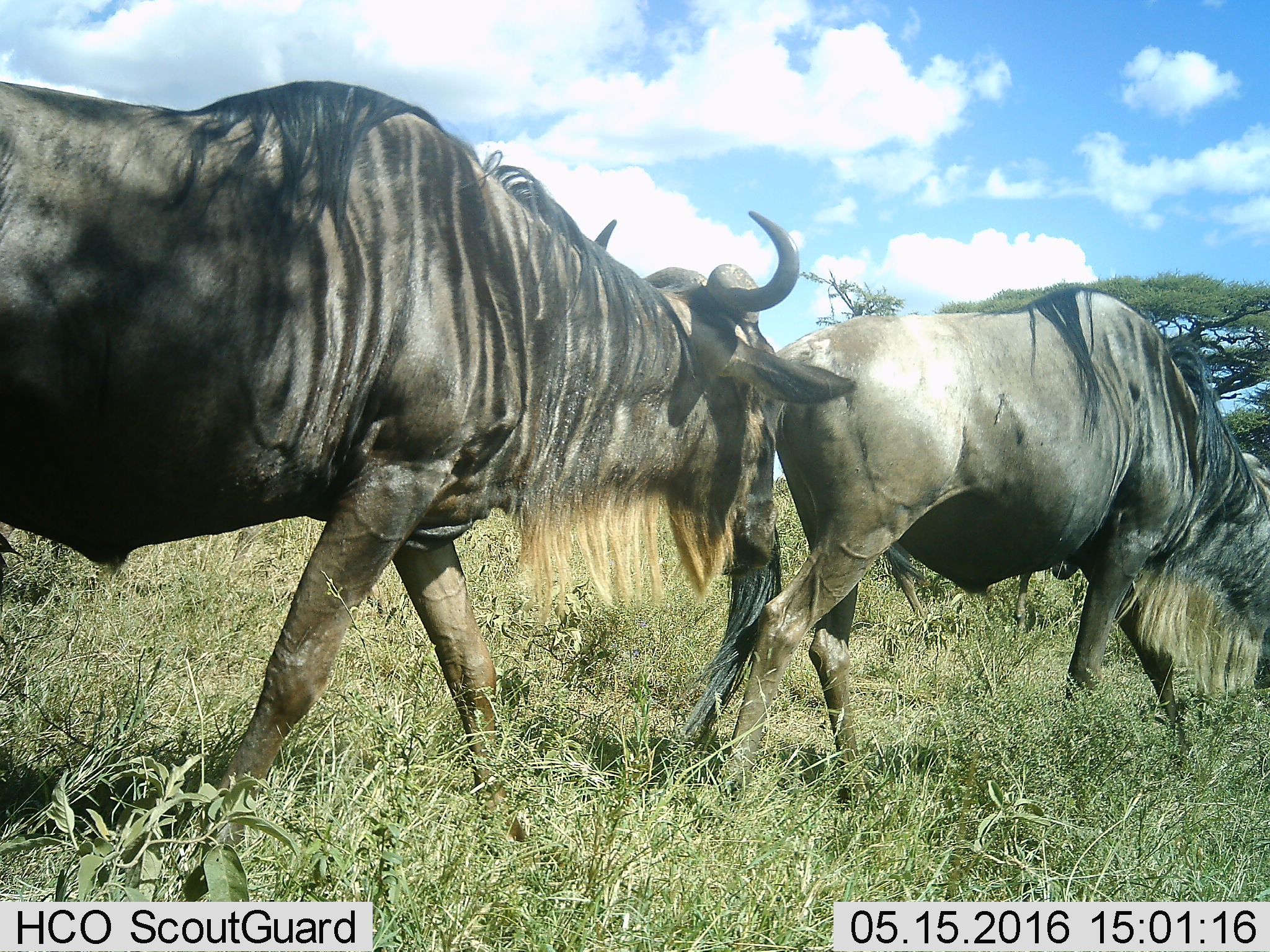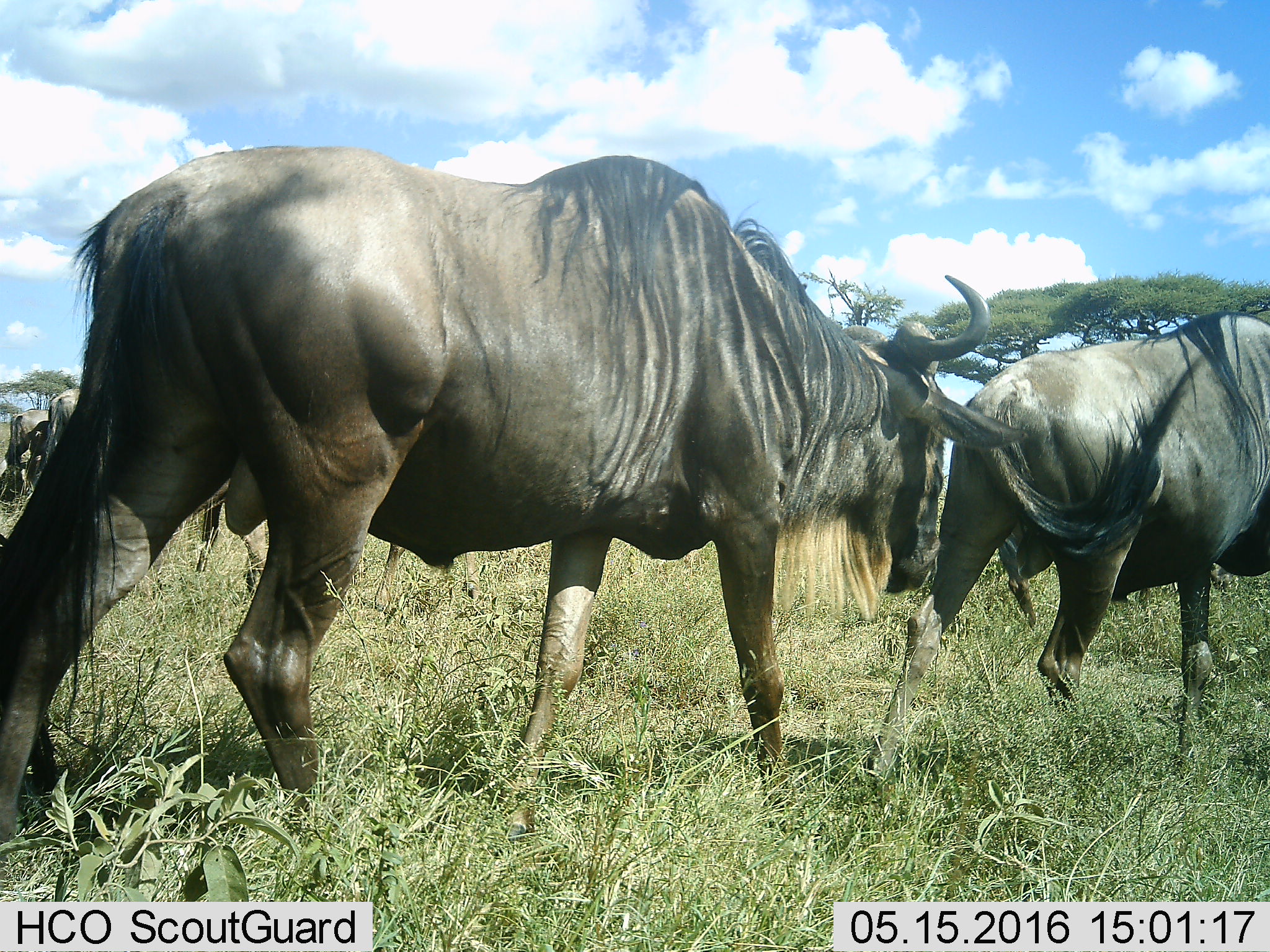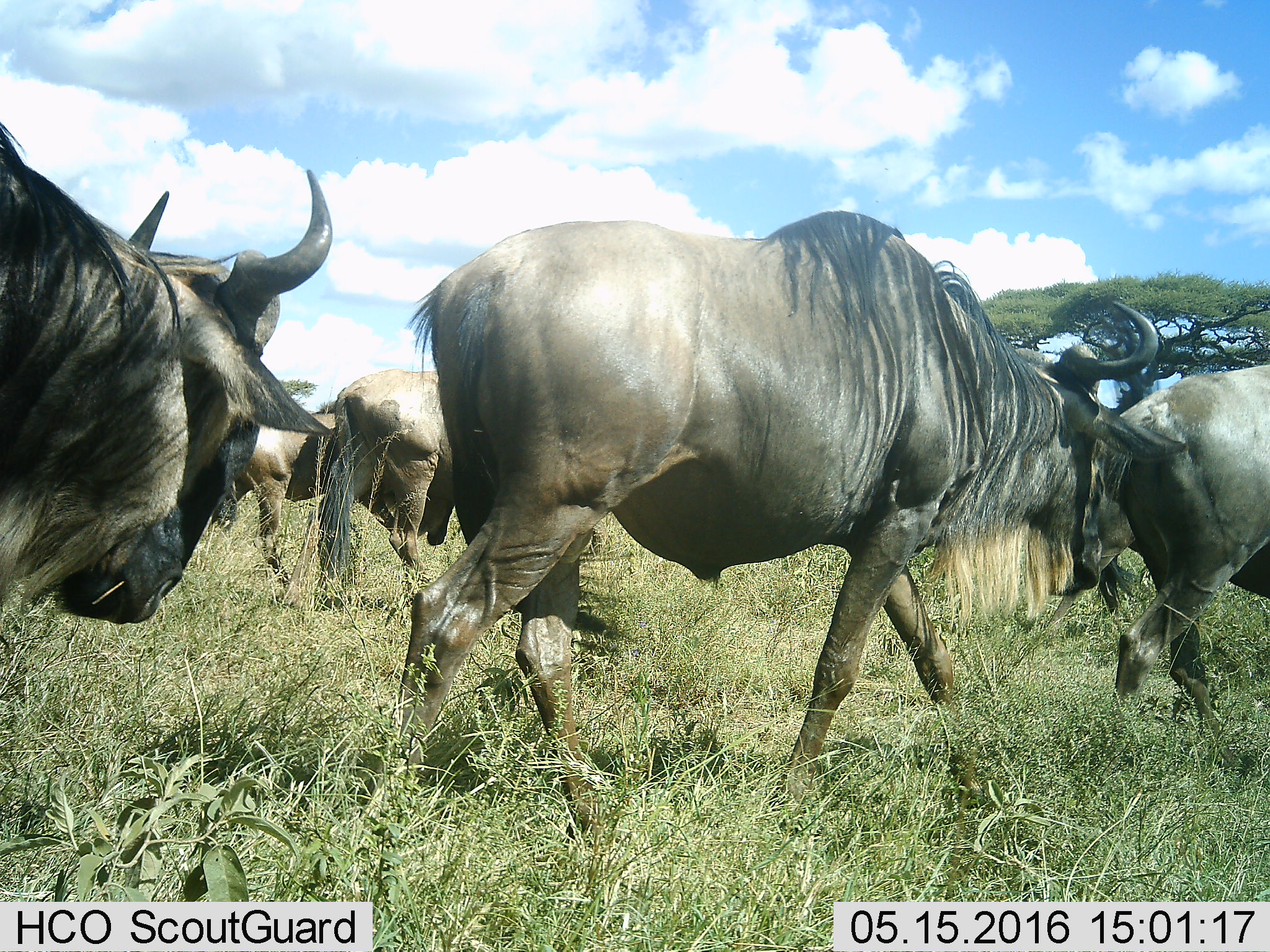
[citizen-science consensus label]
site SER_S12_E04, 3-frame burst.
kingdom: Animalia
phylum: Chordata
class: Mammalia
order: Artiodactyla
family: Bovidae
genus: Connochaetes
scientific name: Connochaetes taurinus taurinus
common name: blue wildebeest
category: wildebeestblue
Wildebeestblue (blue wildebeest) (Connochaetes taurinus taurinus), count 7. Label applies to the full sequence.